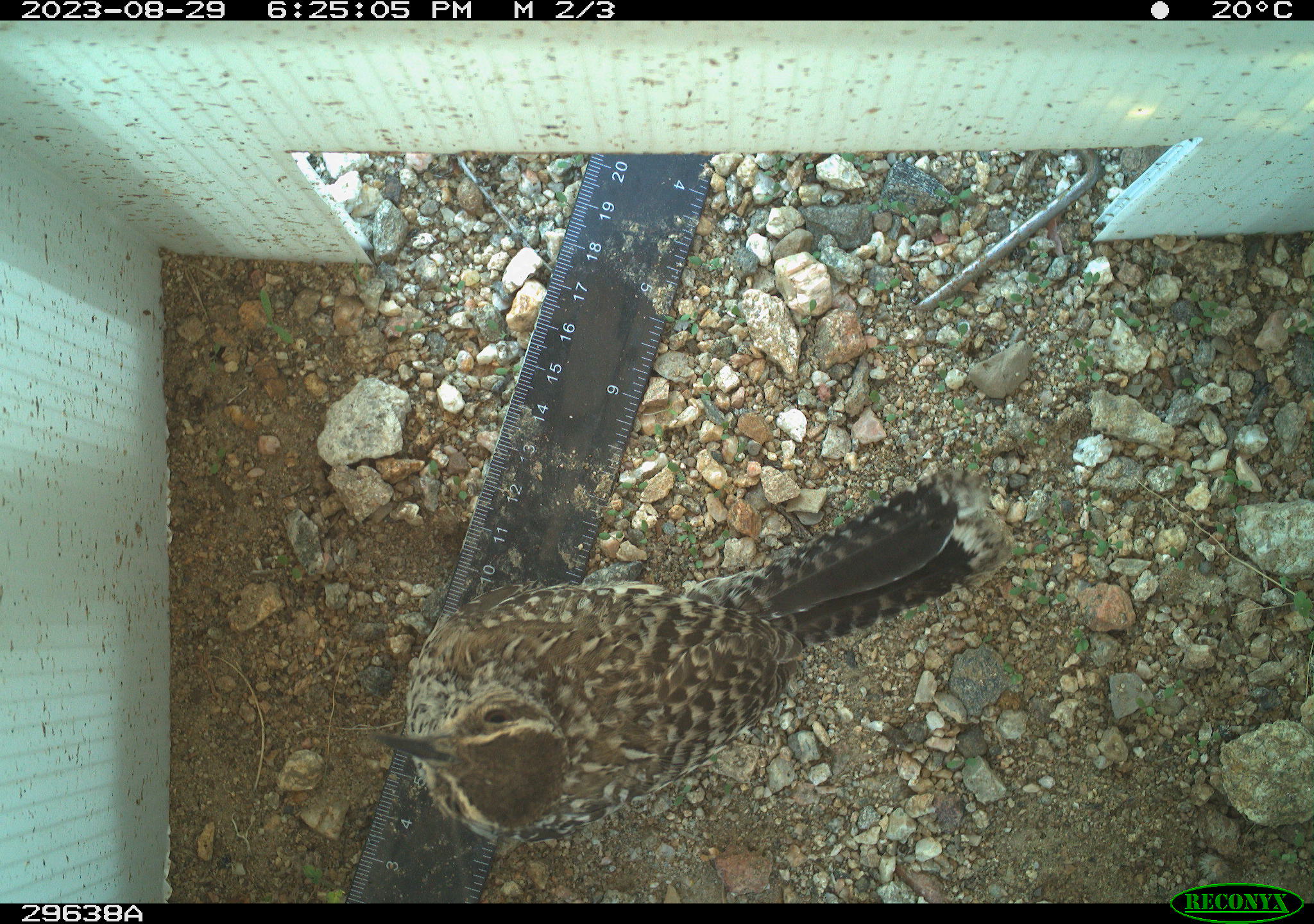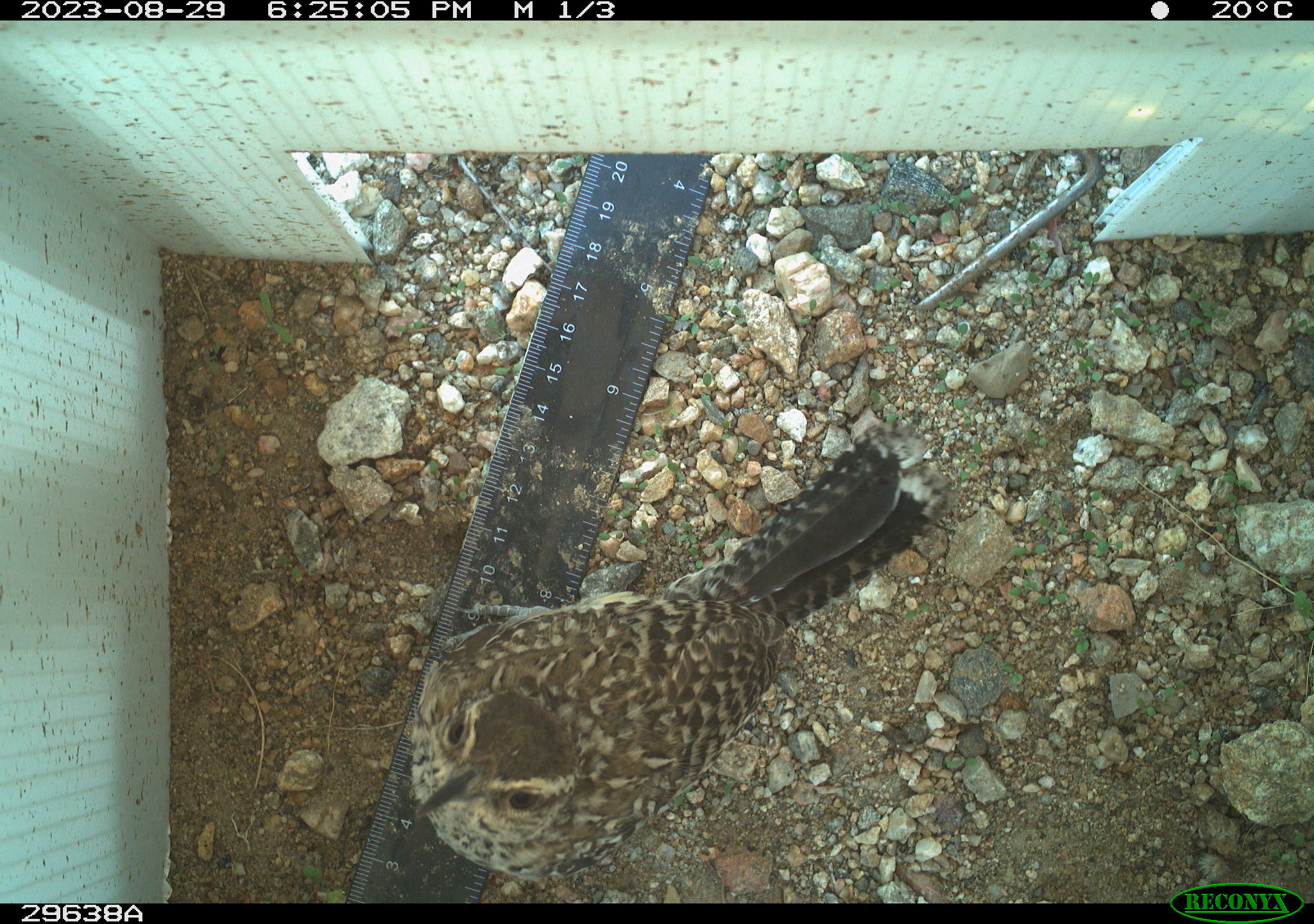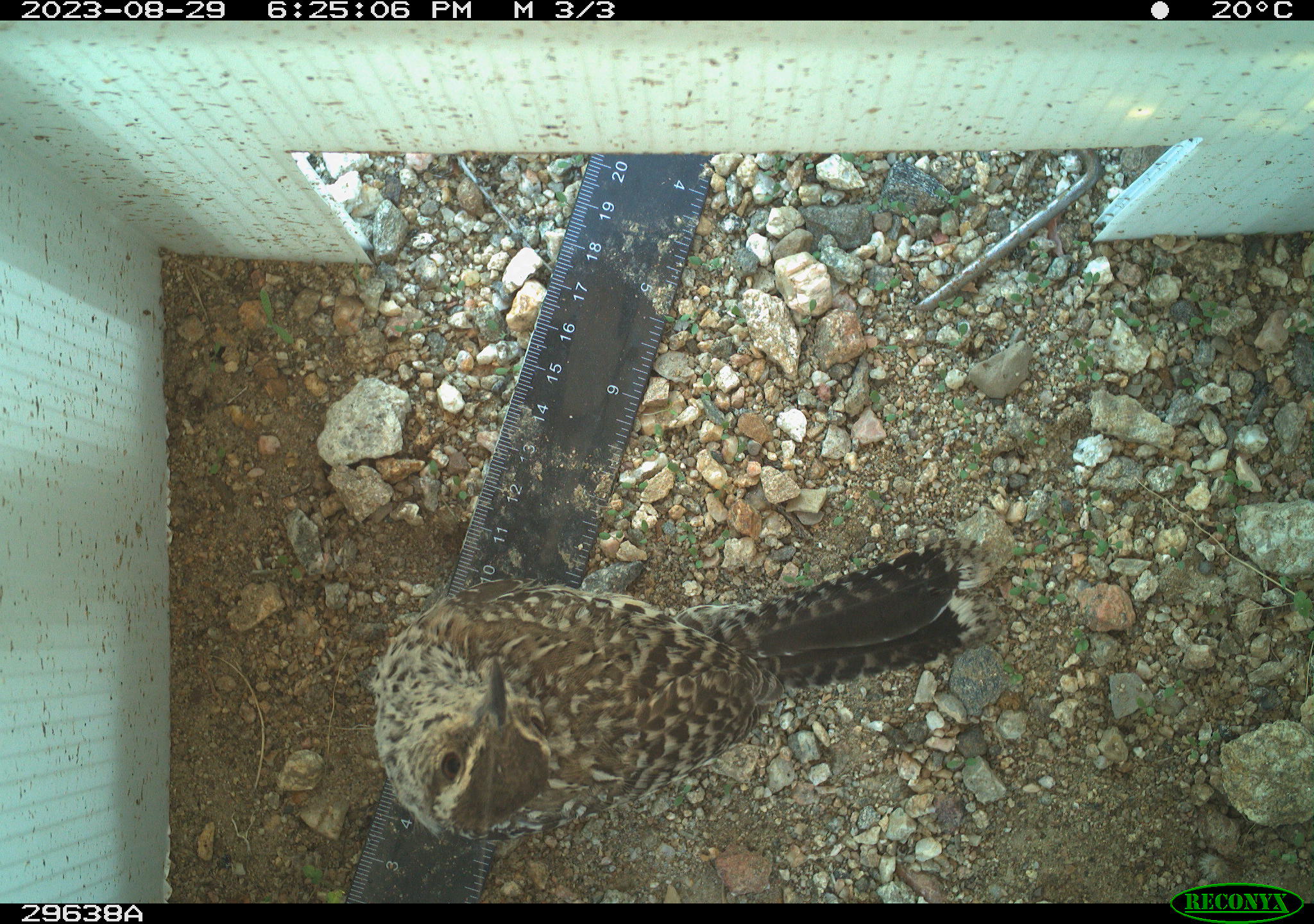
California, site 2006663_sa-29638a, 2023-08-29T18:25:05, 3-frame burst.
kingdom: Animalia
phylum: Chordata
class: Aves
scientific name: Aves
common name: bird